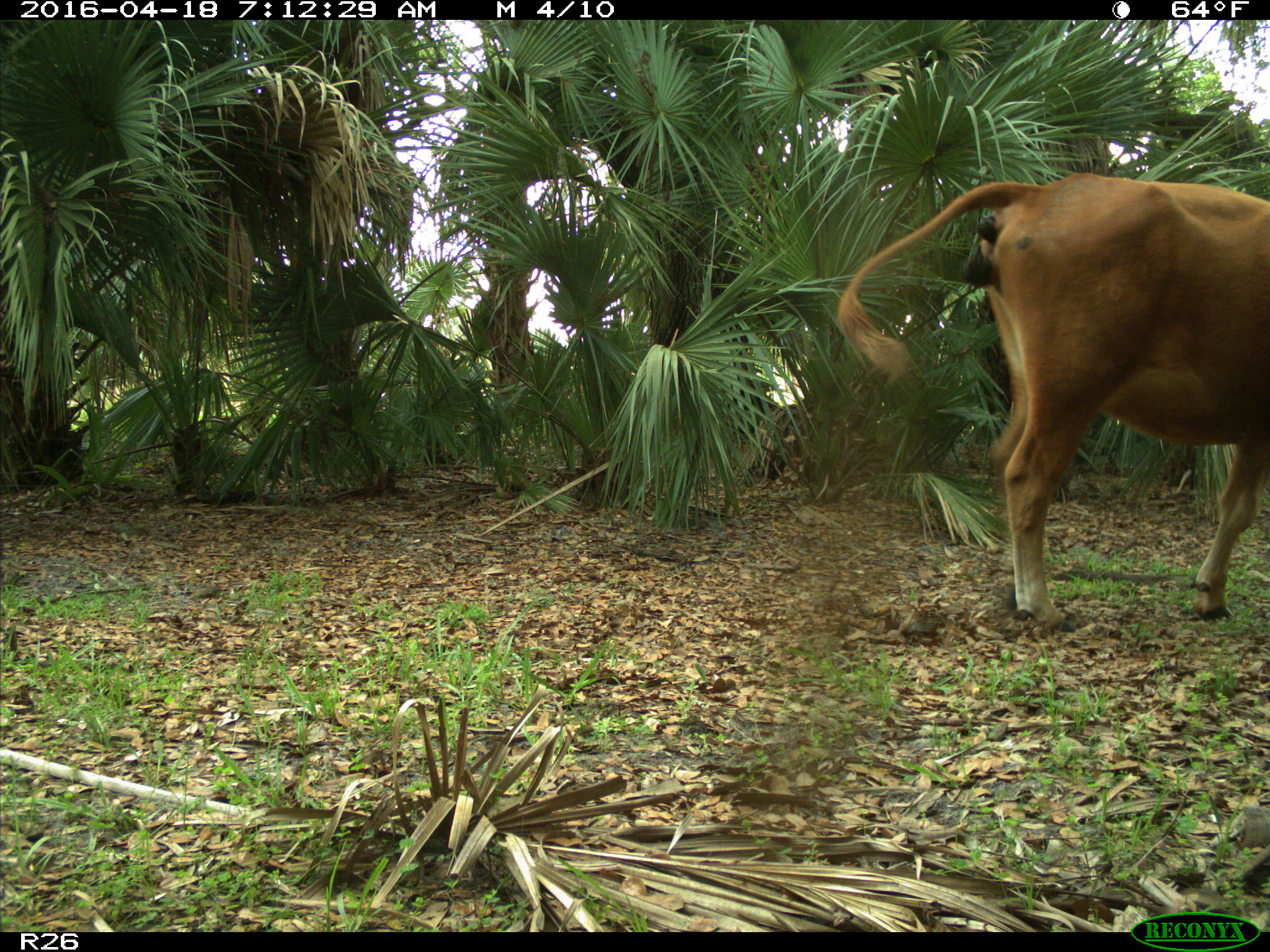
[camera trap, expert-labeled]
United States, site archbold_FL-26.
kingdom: Animalia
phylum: Chordata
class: Mammalia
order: Artiodactyla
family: Bovidae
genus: Bos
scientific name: Bos taurus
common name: domestic cow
Bos taurus (domestic cow).